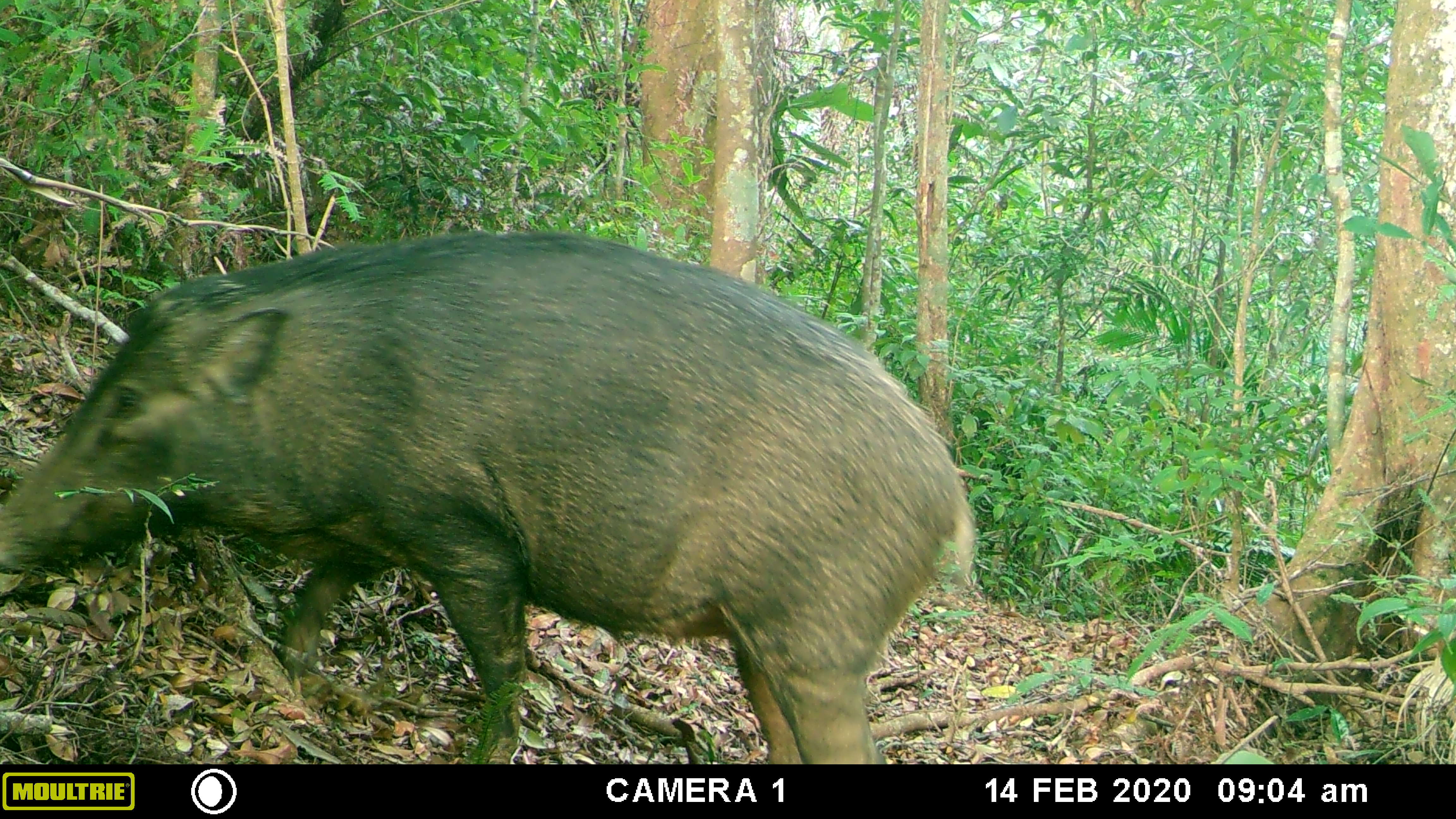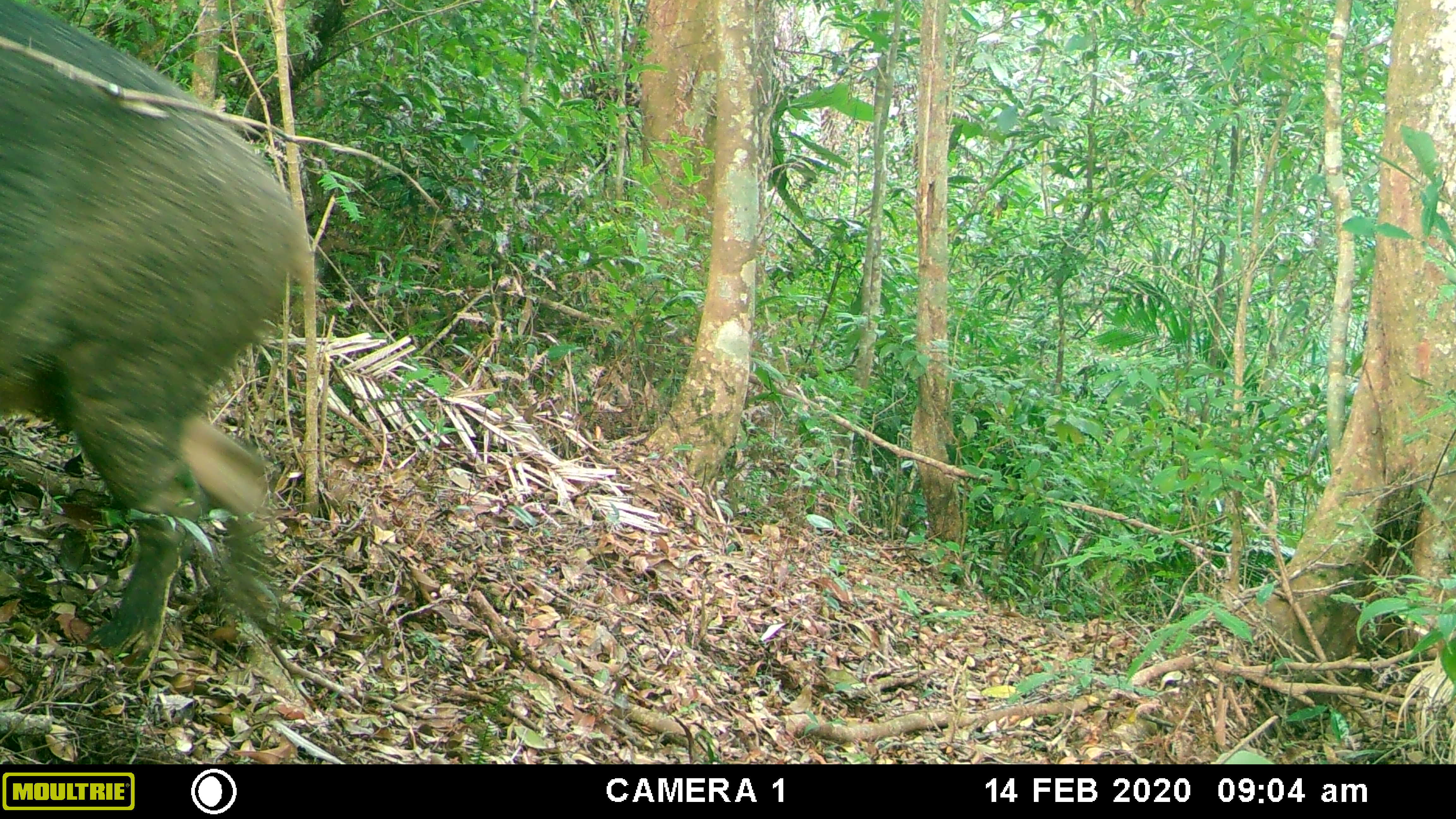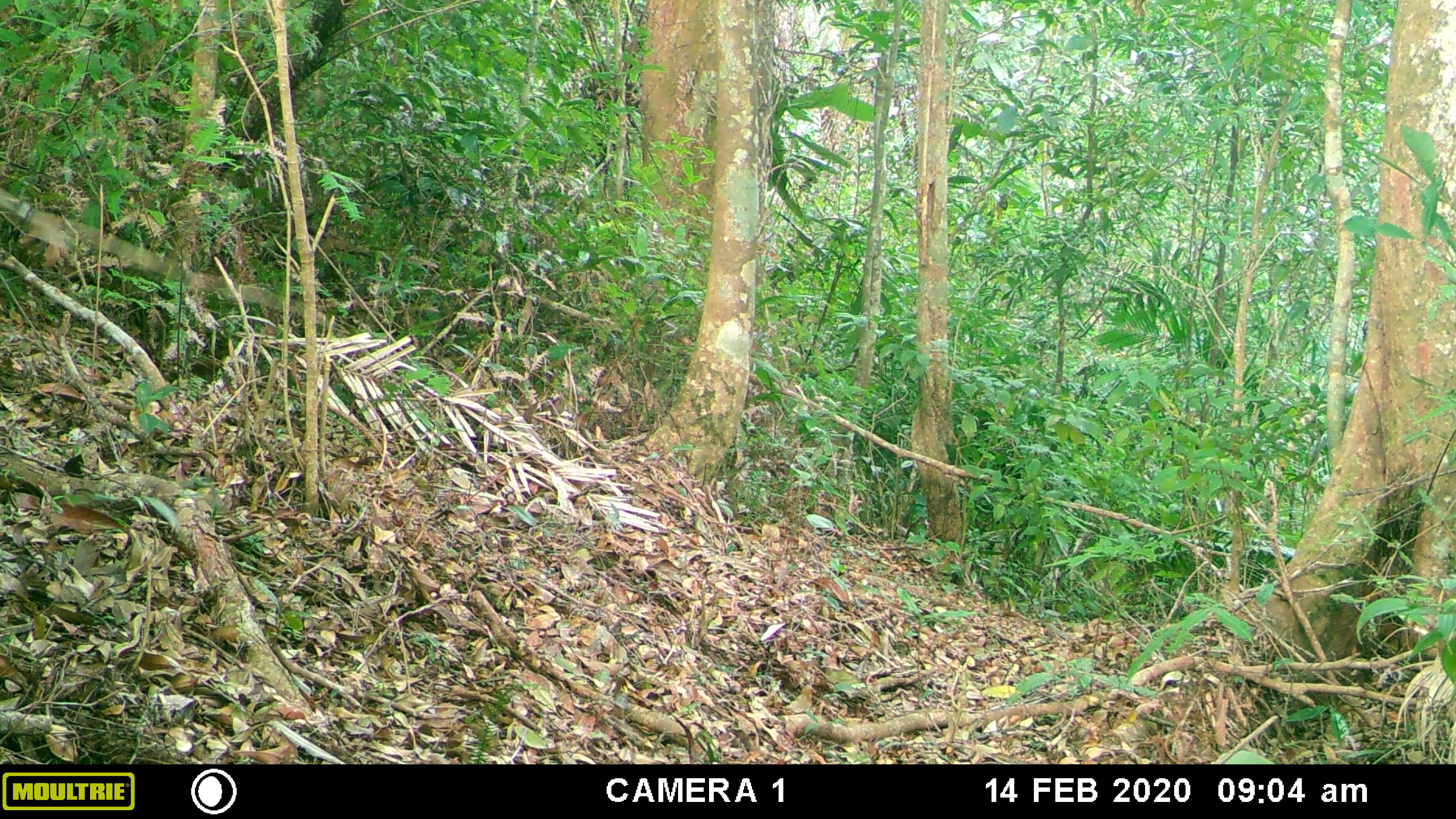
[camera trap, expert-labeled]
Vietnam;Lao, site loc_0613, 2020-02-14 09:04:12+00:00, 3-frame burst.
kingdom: Animalia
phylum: Chordata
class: Mammalia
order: Artiodactyla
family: Suidae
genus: Sus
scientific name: Sus scrofa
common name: eurasian wild pig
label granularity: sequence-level